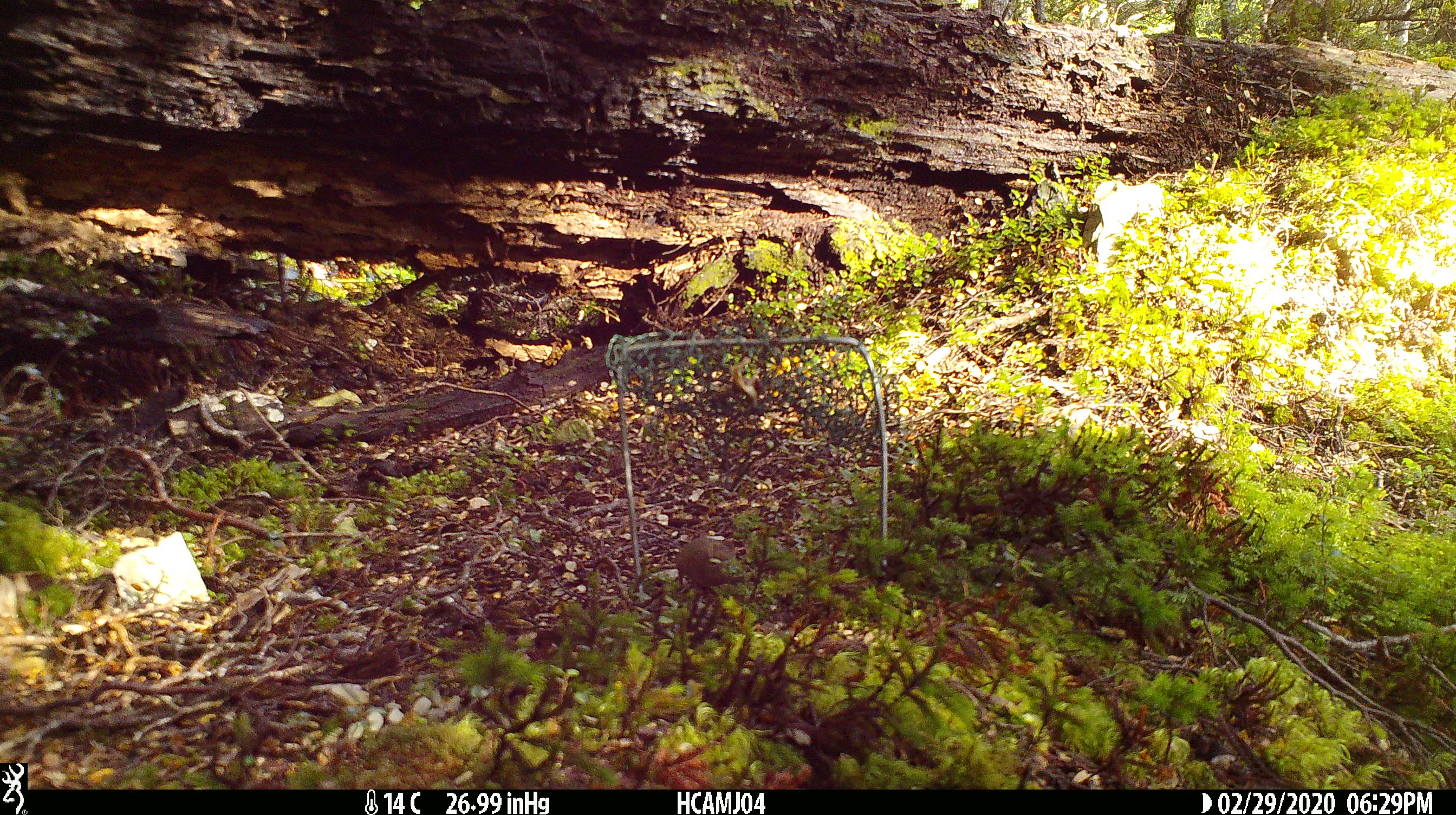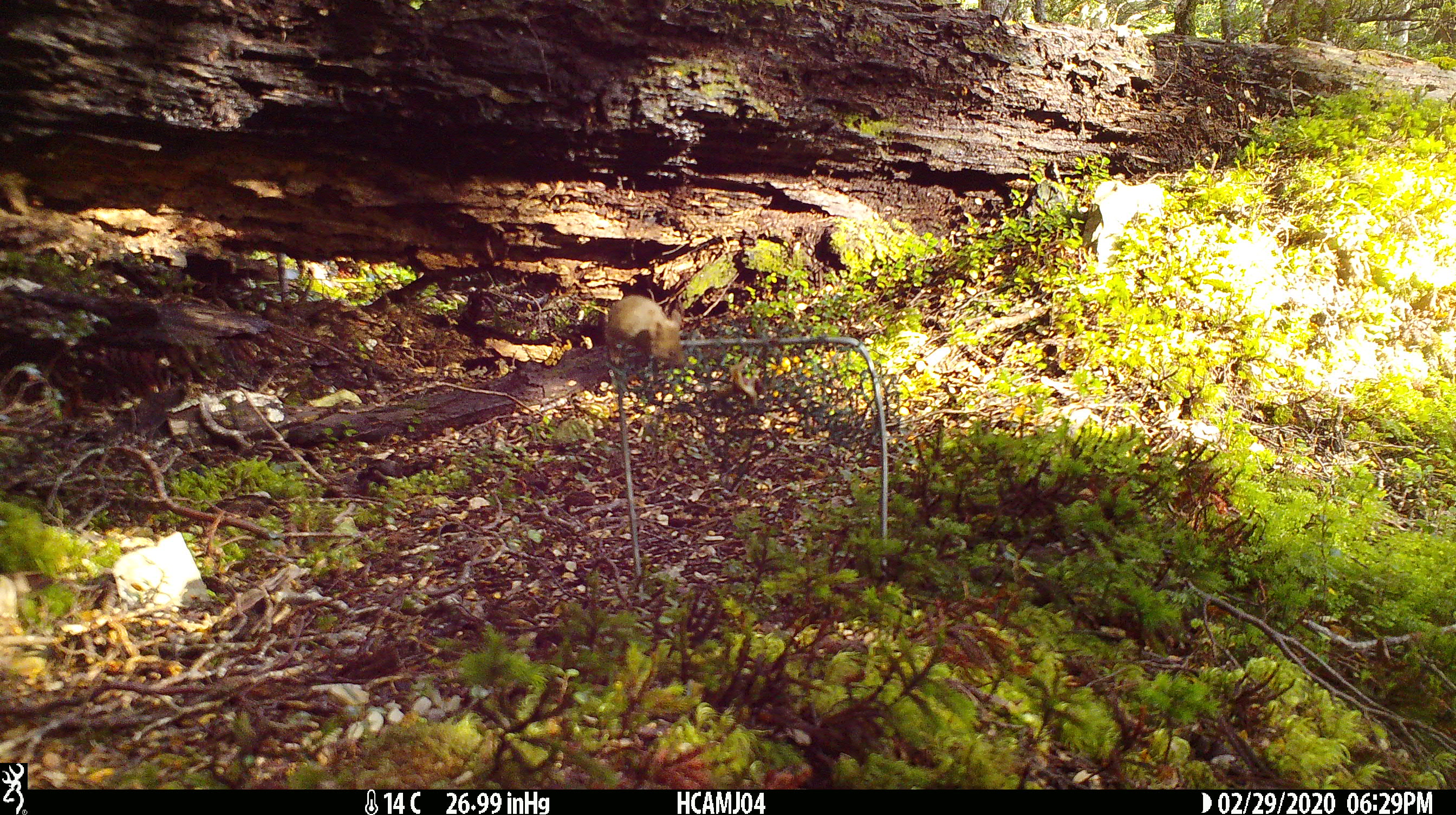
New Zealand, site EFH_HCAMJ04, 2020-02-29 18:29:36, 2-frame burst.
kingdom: Animalia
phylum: Chordata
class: Mammalia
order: Rodentia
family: Muridae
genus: Mus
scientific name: Mus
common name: mouse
Mouse (Mus).